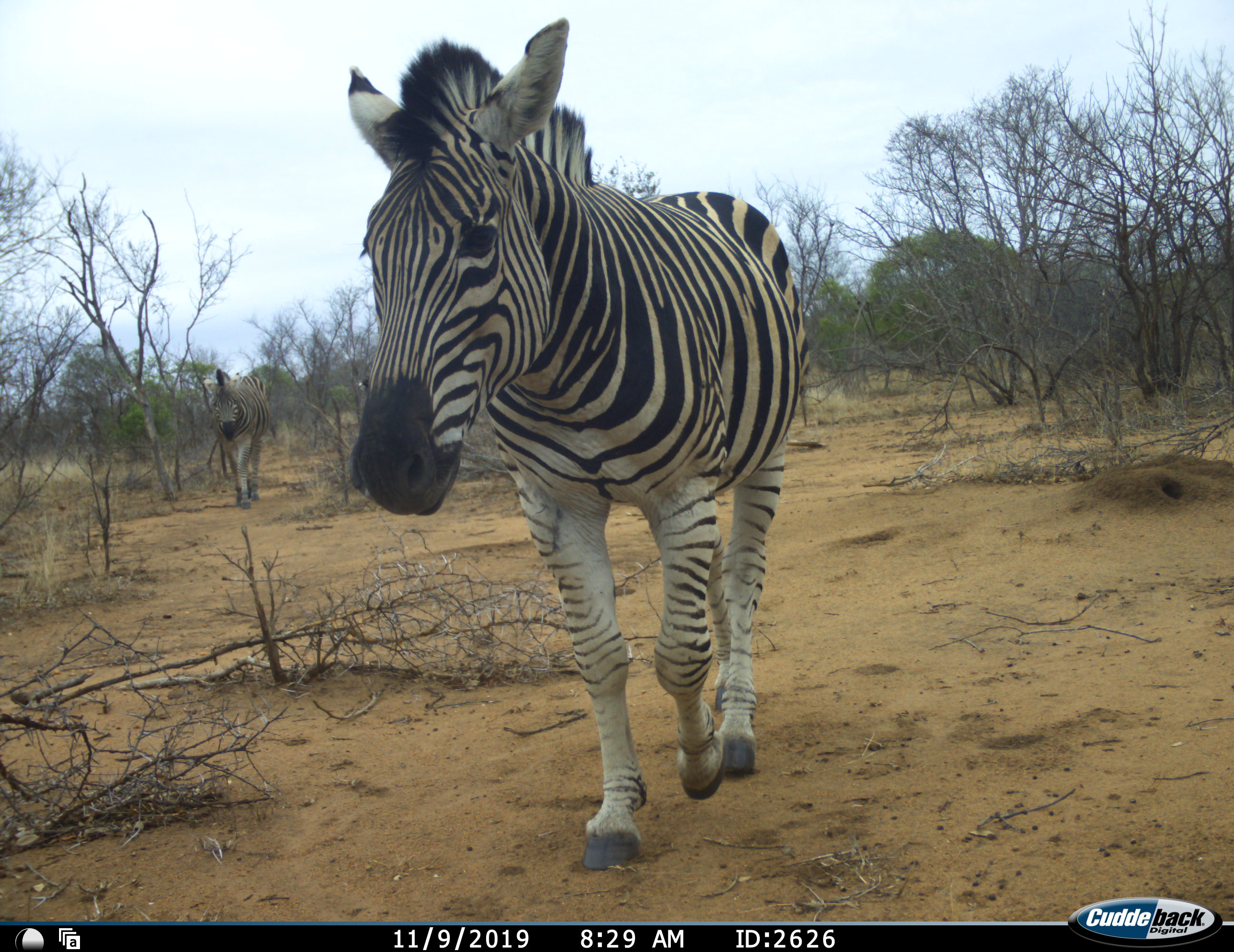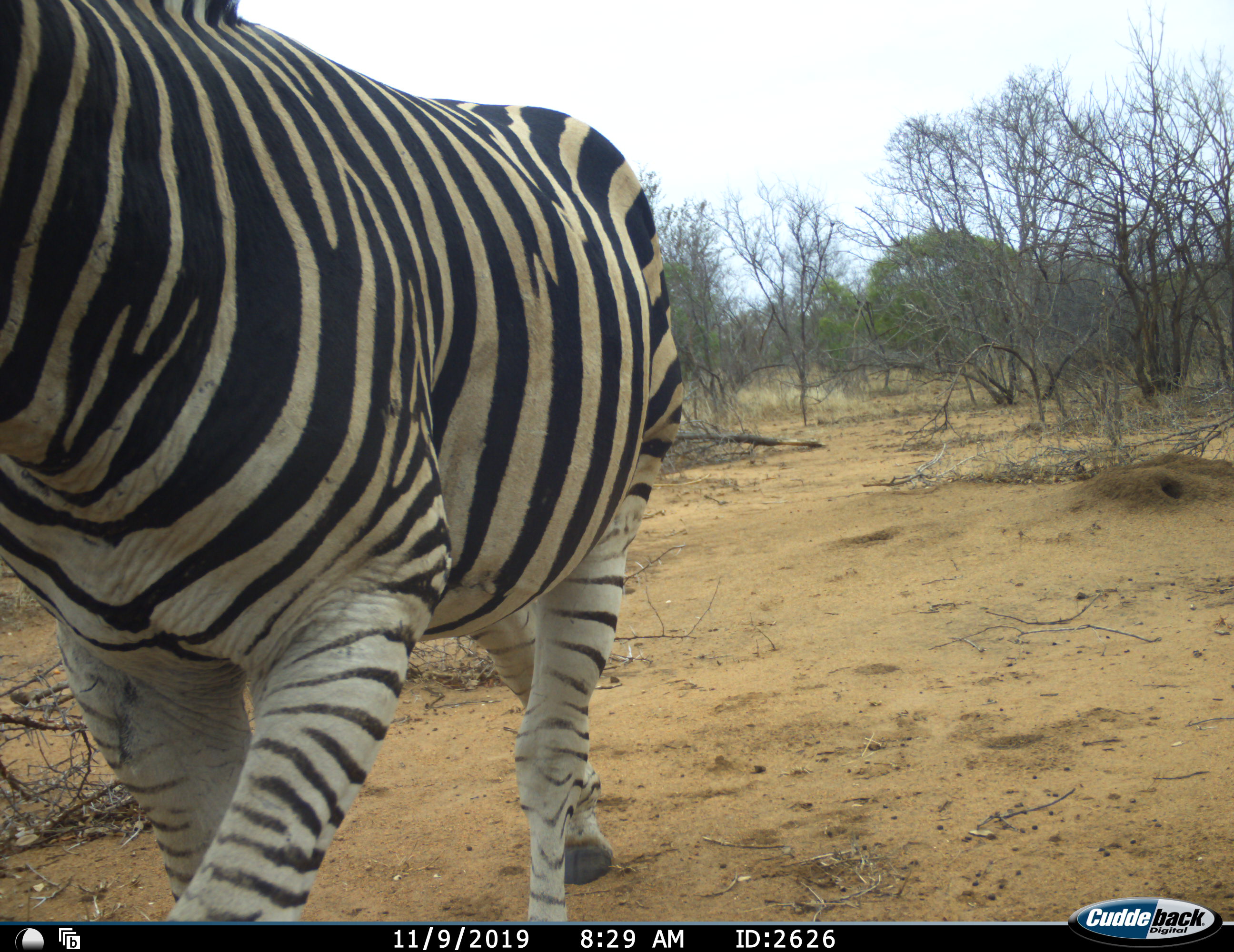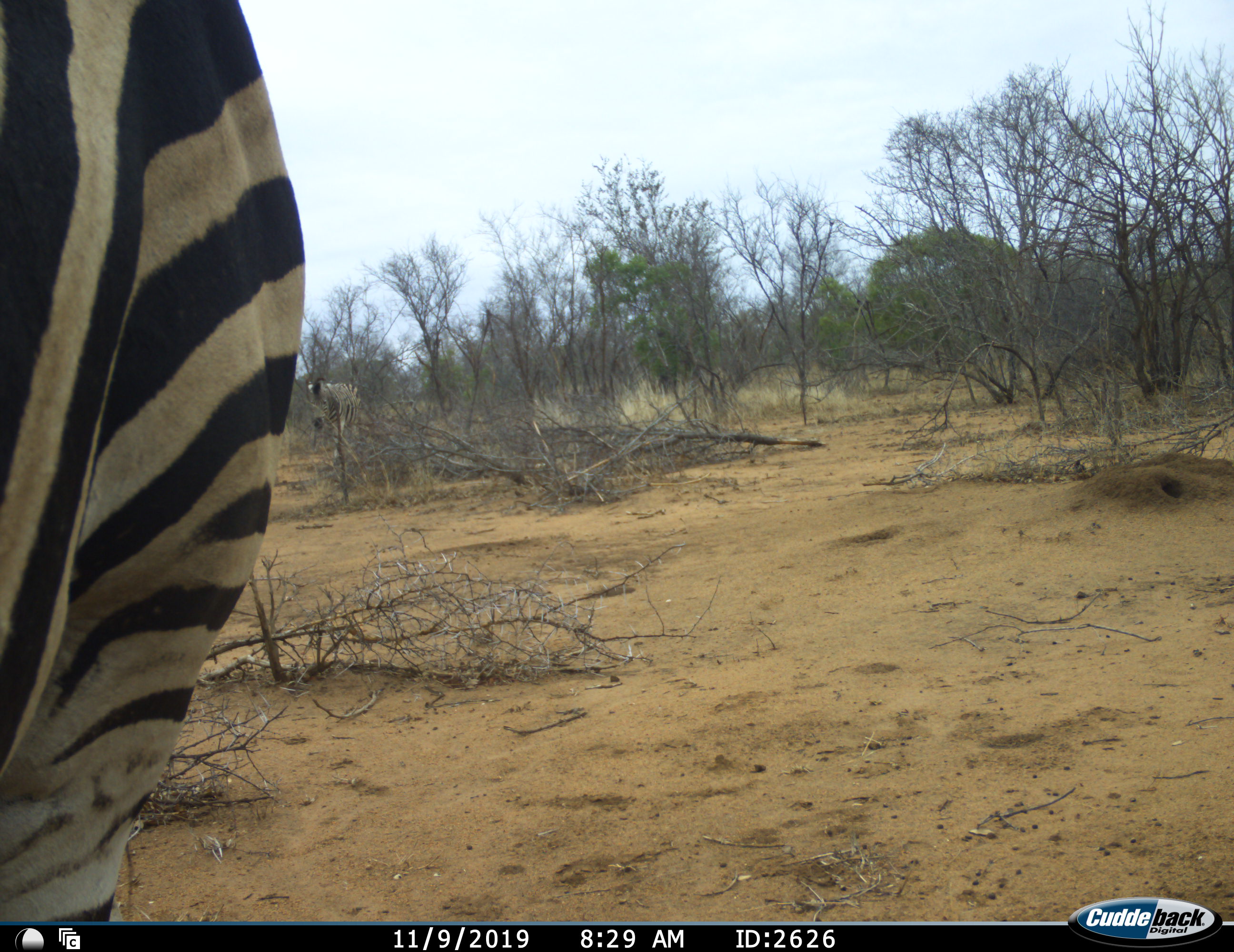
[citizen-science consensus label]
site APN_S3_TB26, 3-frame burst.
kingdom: Animalia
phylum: Chordata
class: Mammalia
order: Perissodactyla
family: Equidae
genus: Equus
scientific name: Equus quagga burchellii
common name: burchell's zebra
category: zebraburchells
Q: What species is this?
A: Zebraburchells (burchell's zebra) (Equus quagga burchellii).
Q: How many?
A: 2.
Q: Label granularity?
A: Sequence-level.